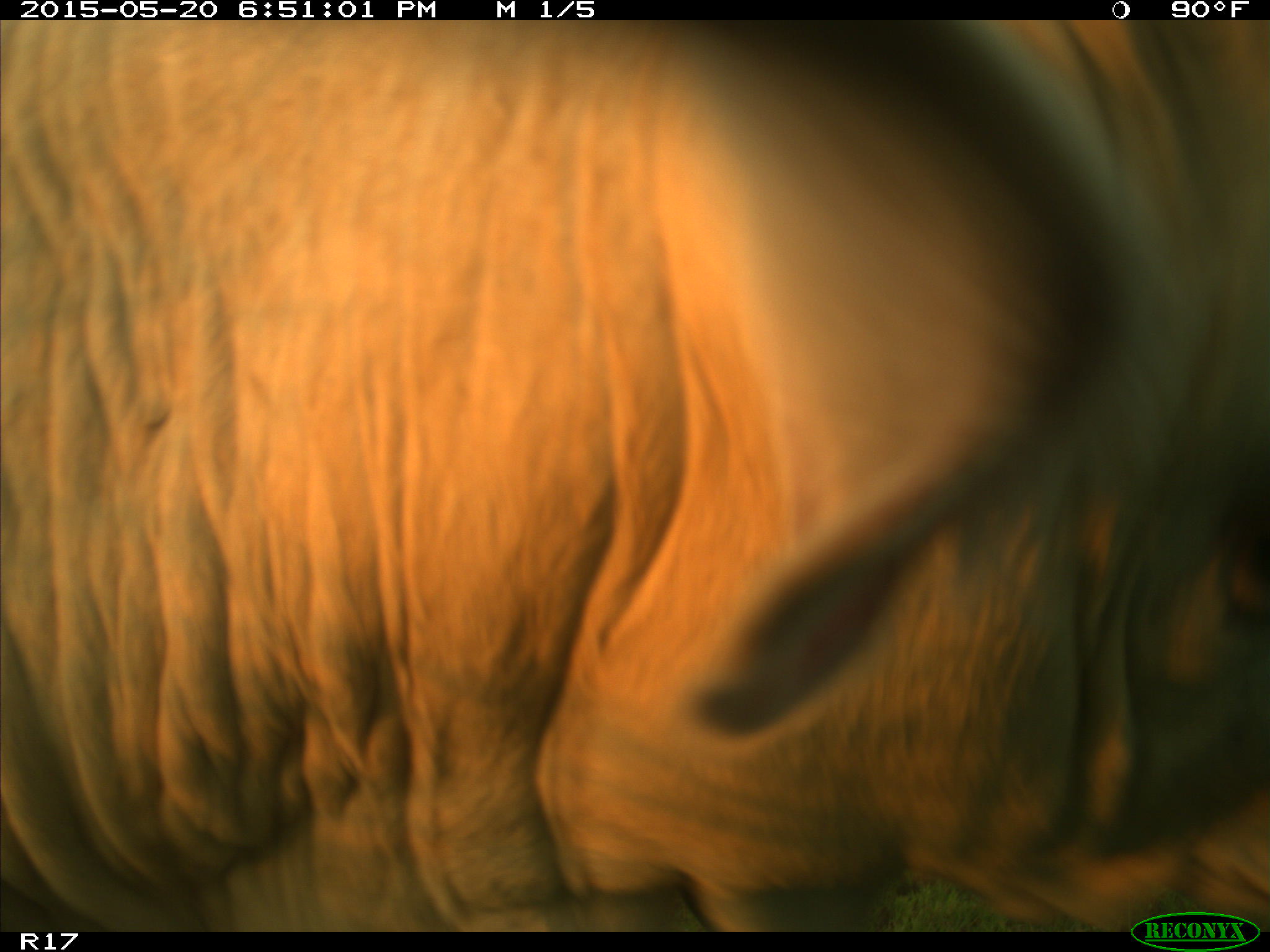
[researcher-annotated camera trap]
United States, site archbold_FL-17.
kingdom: Animalia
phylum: Chordata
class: Mammalia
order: Artiodactyla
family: Bovidae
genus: Bos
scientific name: Bos taurus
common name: domestic cow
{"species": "Bos taurus (domestic cow)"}